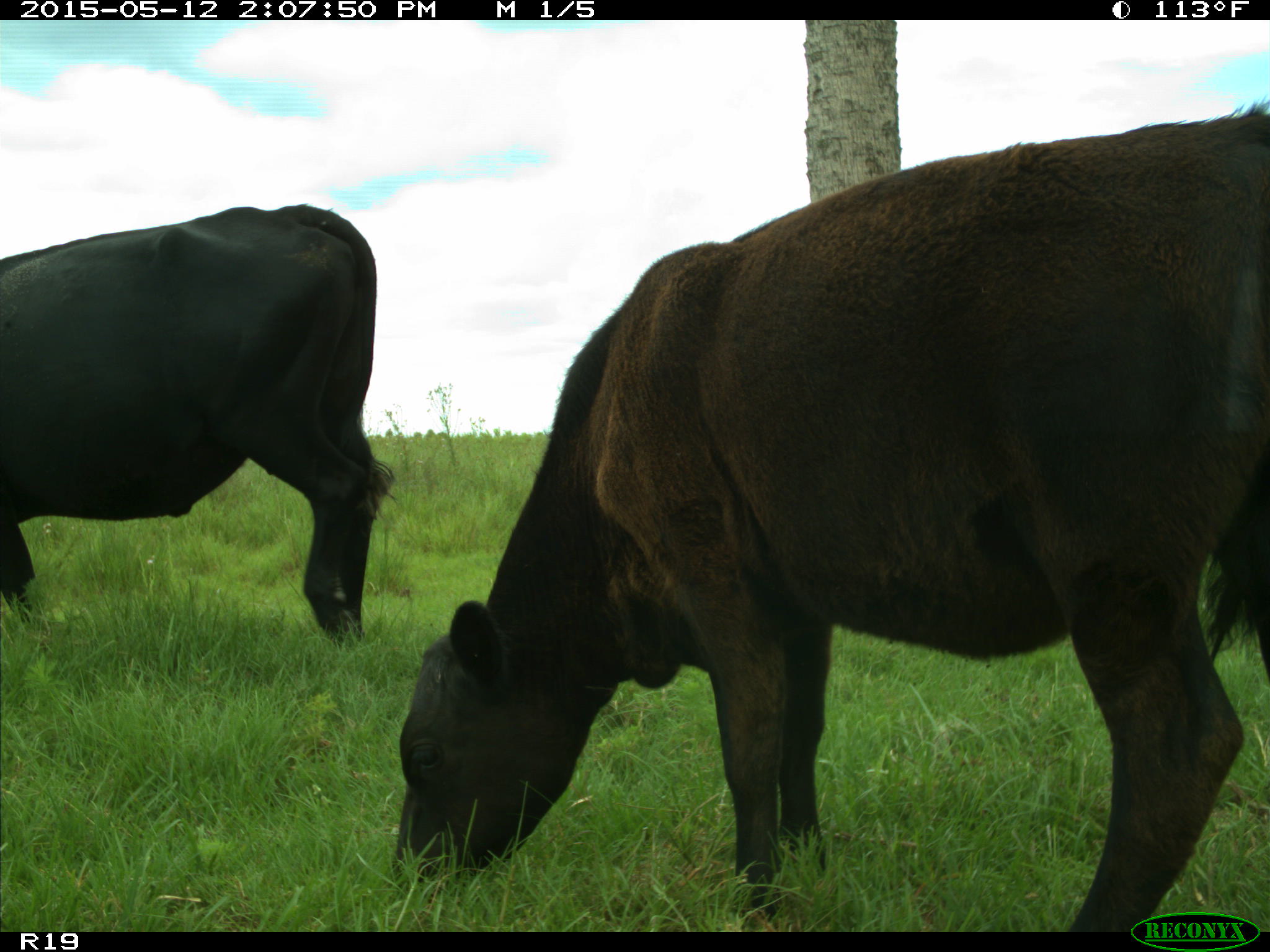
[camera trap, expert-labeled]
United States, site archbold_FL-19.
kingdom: Animalia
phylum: Chordata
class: Mammalia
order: Artiodactyla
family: Bovidae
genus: Bos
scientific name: Bos taurus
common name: domestic cow